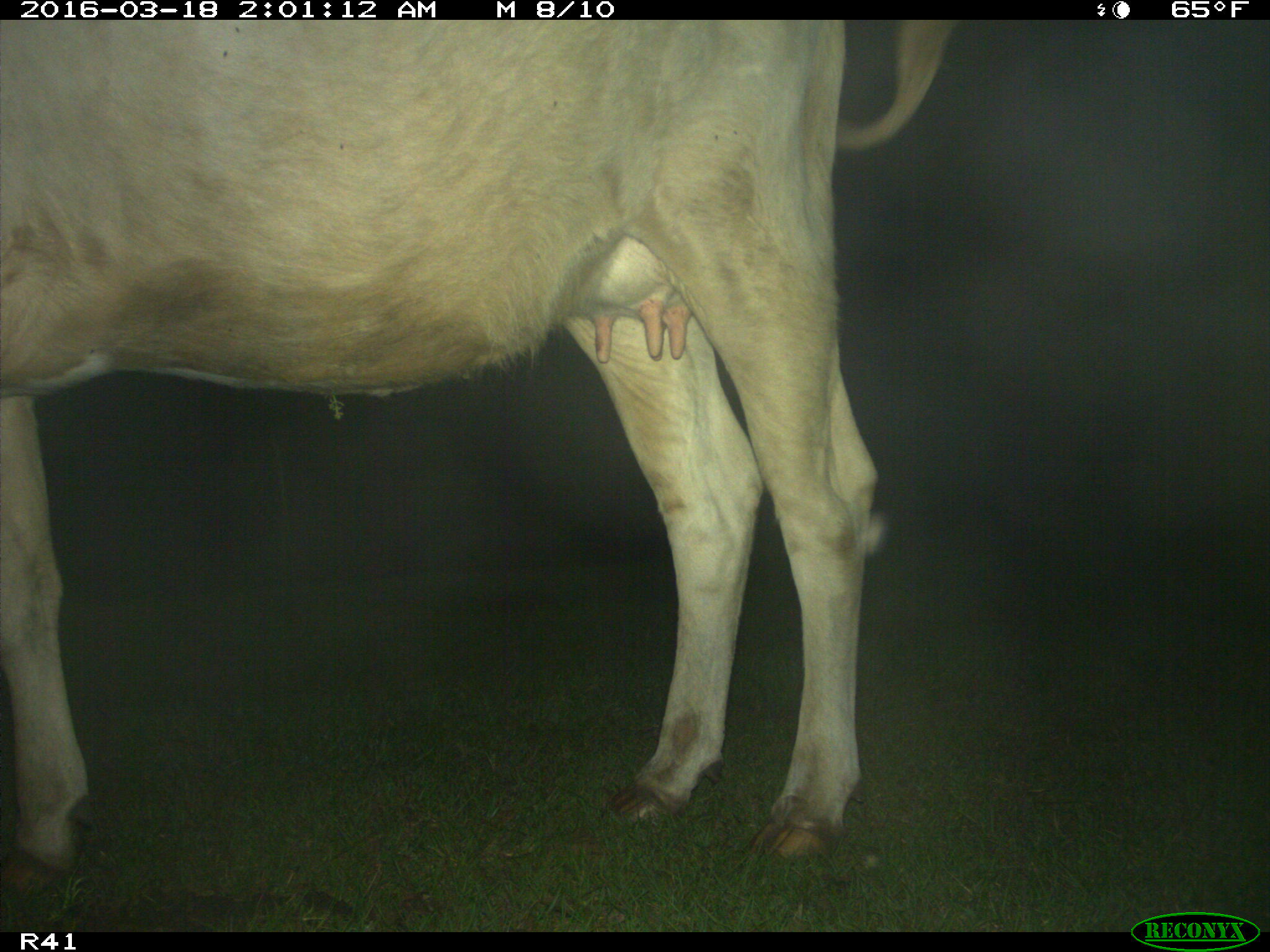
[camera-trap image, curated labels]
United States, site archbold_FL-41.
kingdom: Animalia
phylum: Chordata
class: Mammalia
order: Artiodactyla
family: Bovidae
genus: Bos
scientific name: Bos taurus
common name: domestic cow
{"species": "Bos taurus (domestic cow)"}